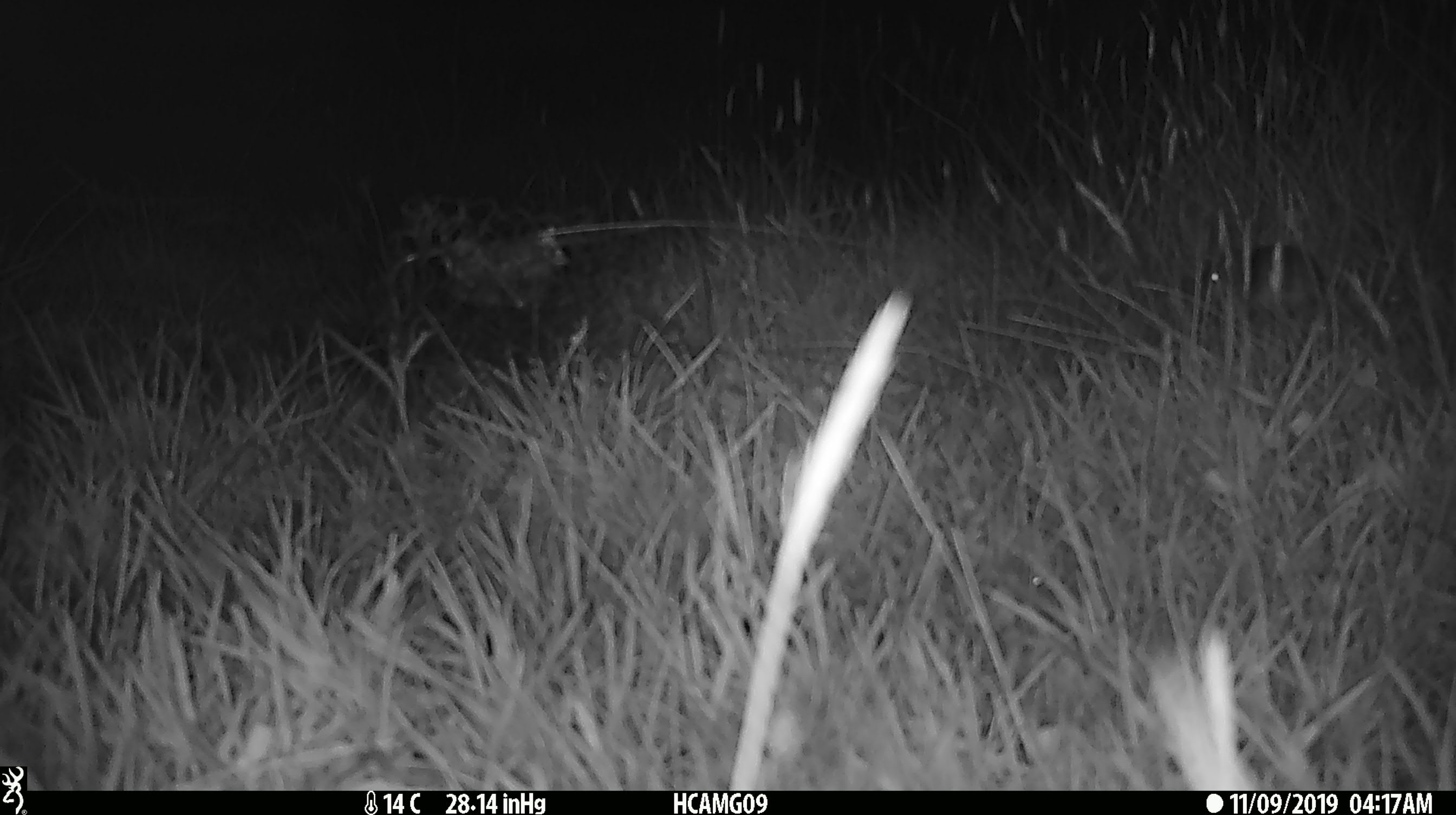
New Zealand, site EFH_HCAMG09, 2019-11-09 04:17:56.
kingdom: Animalia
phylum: Chordata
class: Mammalia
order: Rodentia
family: Muridae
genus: Mus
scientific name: Mus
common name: mouse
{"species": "mouse (Mus)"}